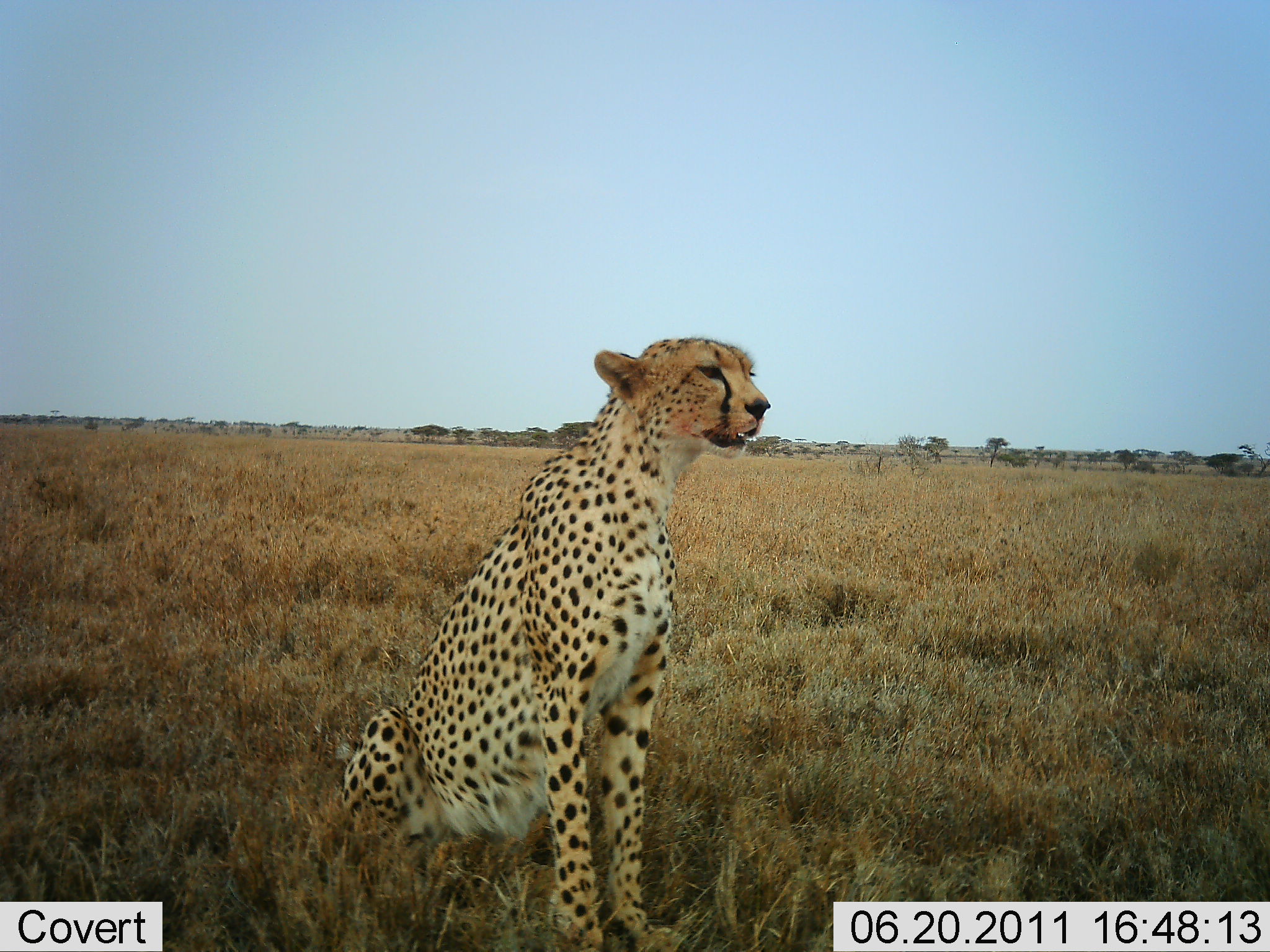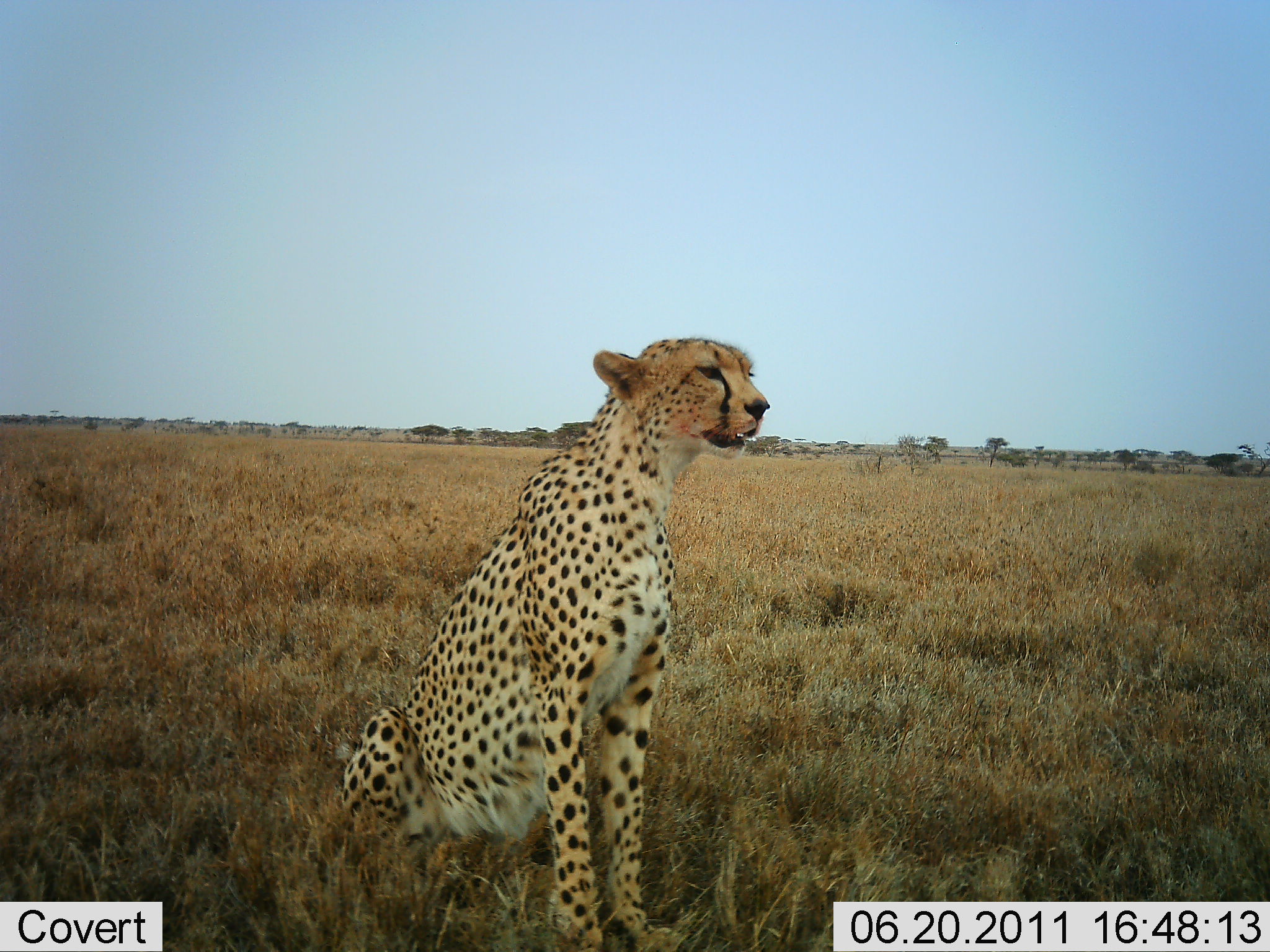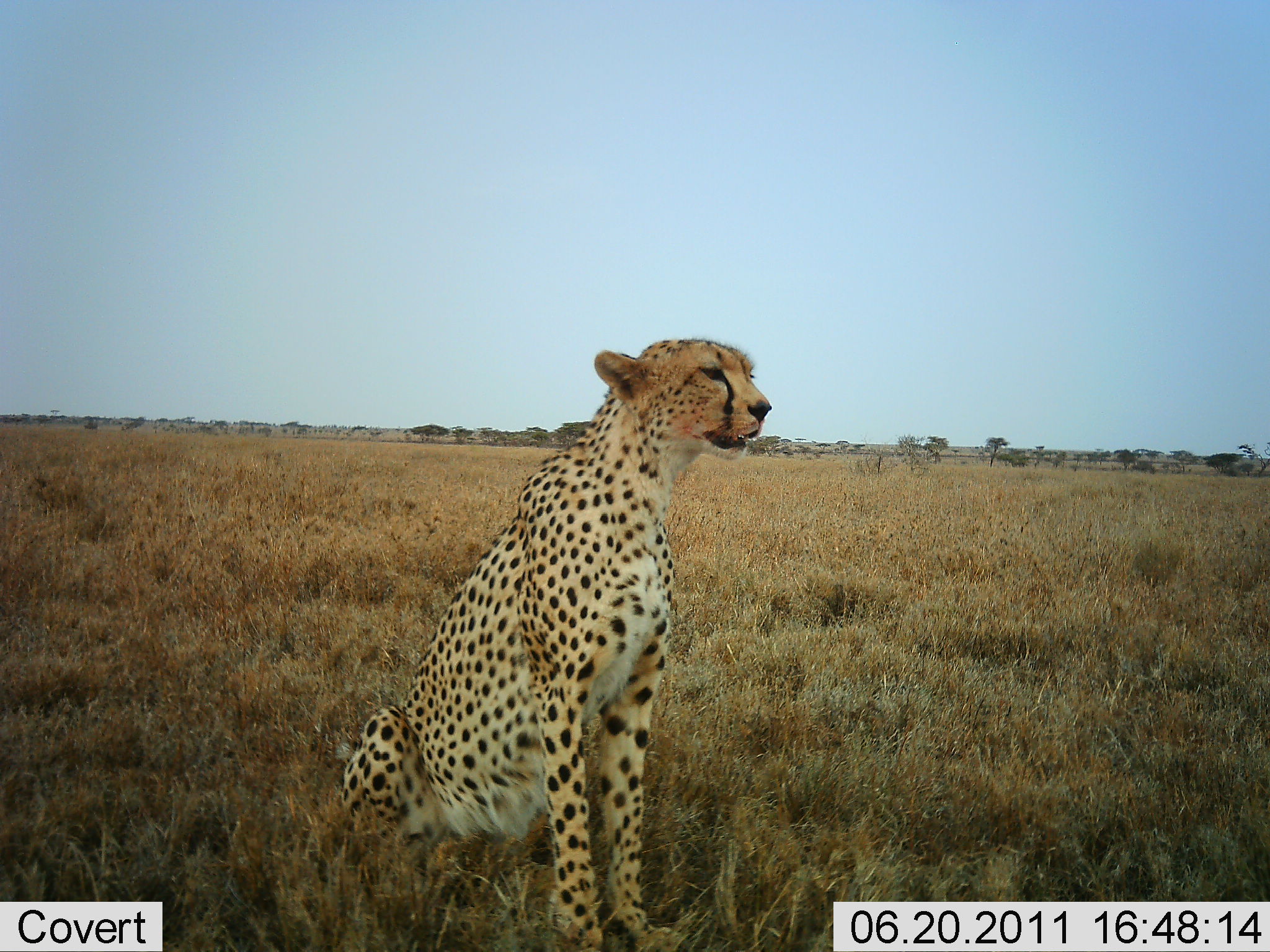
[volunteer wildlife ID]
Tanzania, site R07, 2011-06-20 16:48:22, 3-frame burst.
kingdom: Animalia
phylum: Chordata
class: Mammalia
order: Carnivora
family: Felidae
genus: Acinonyx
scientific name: Acinonyx jubatus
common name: cheetah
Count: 1.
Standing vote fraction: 15%.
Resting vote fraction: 92%.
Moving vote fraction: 0%.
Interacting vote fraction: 0%.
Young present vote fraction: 0%.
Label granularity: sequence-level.